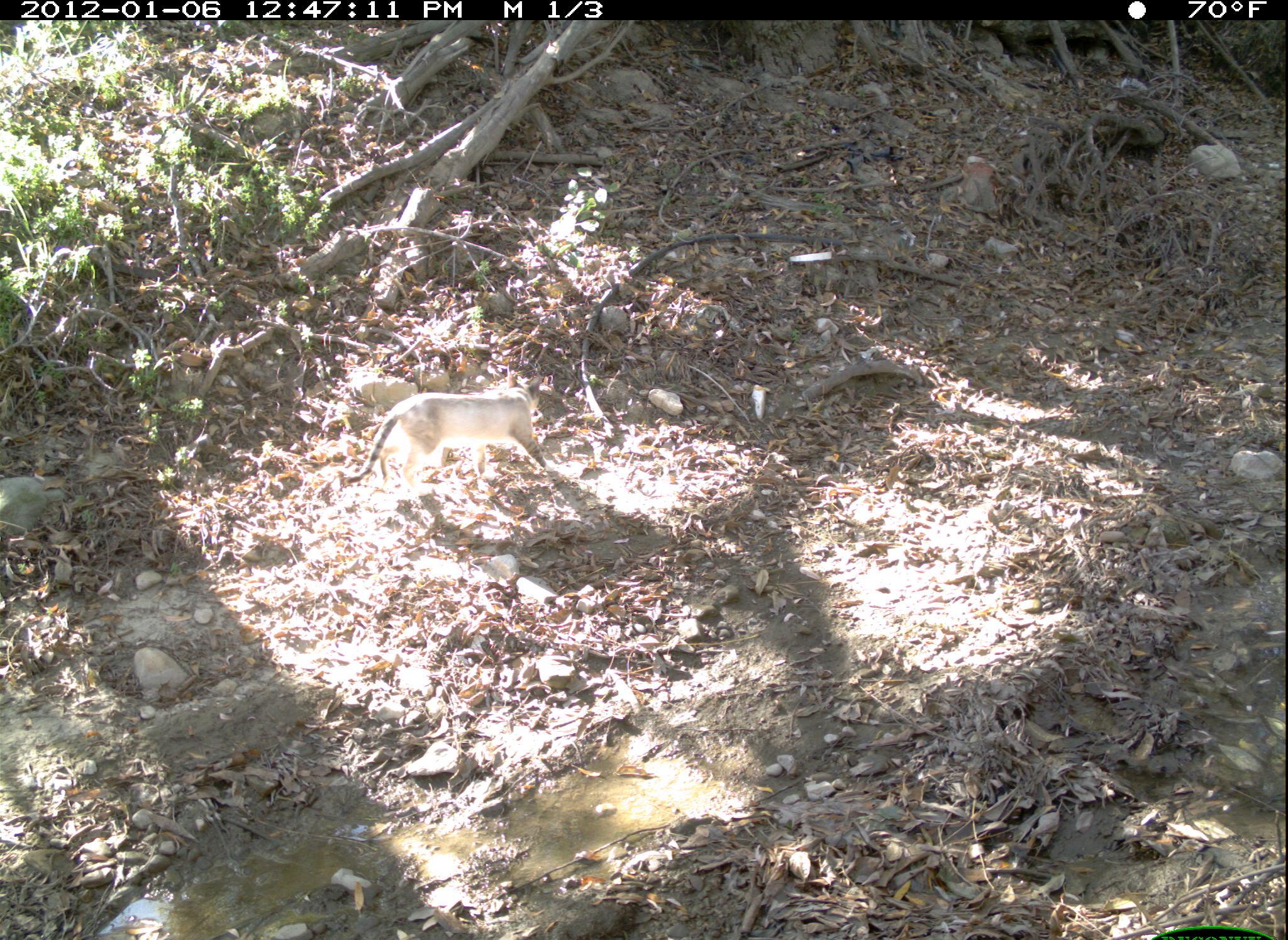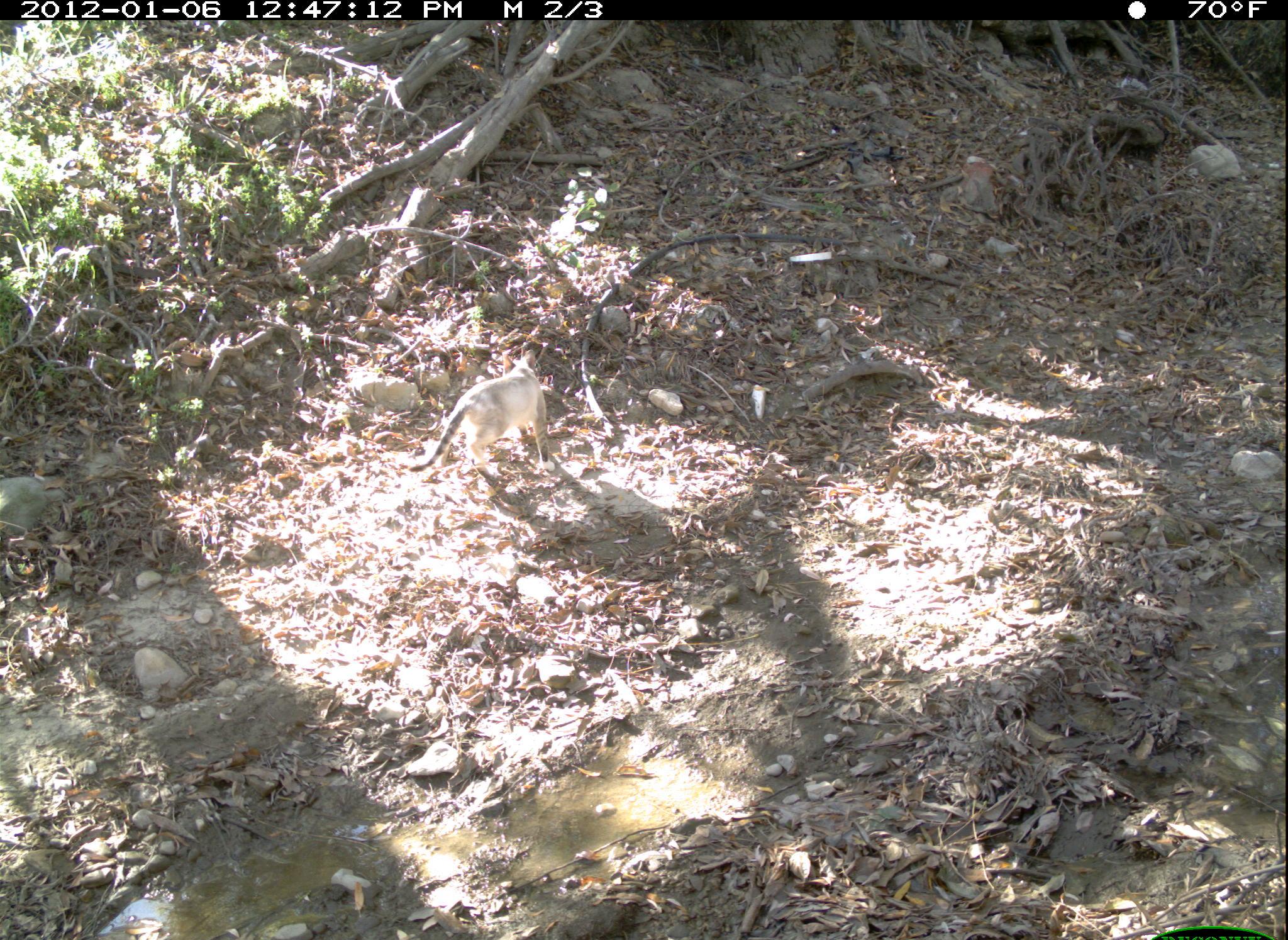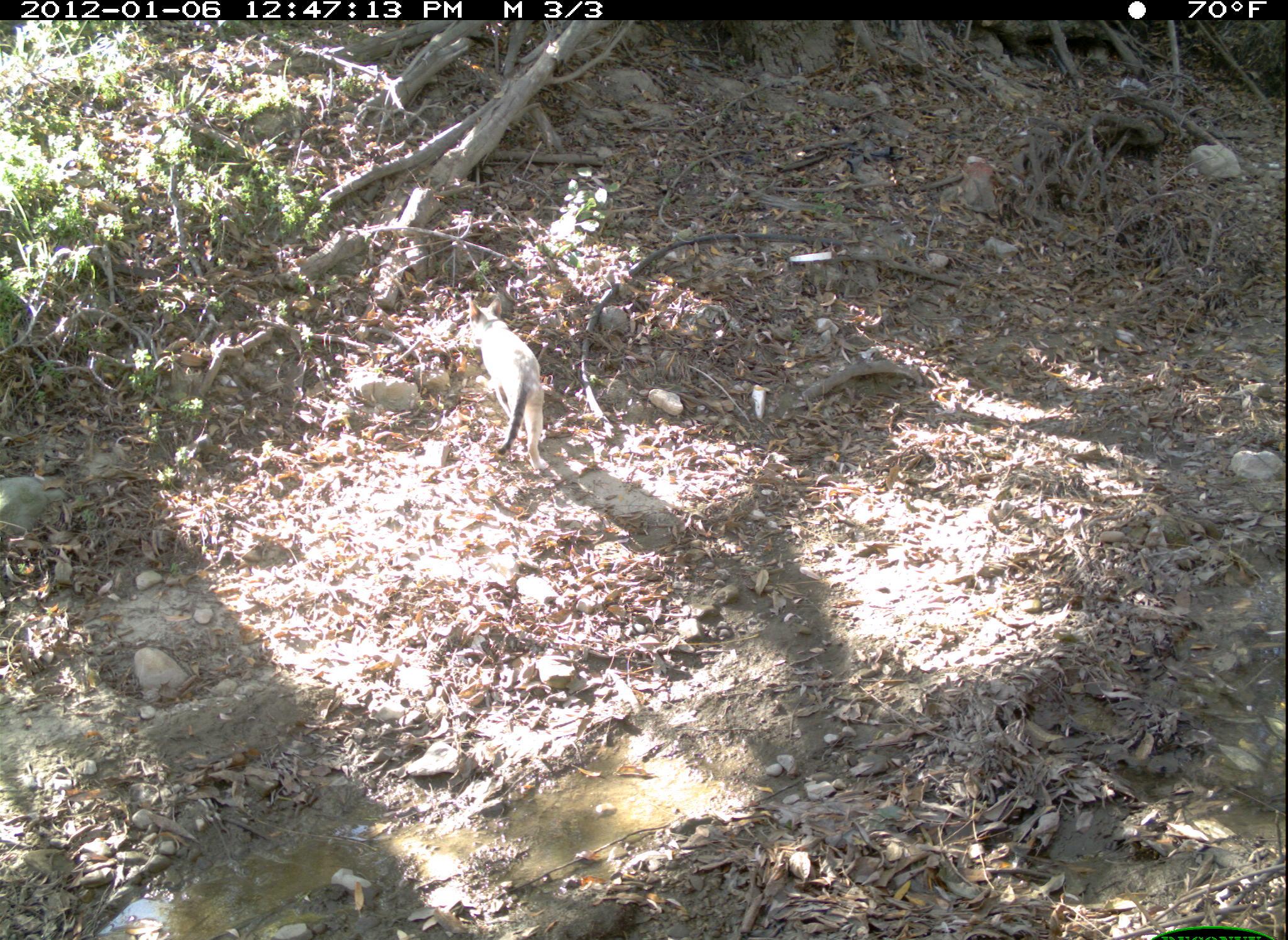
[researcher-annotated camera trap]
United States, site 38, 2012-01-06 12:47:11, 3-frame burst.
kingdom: Animalia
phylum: Chordata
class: Mammalia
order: Carnivora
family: Felidae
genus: Felis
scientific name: Felis catus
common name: cat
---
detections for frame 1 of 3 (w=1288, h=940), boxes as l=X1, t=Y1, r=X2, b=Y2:
cat: l=343, t=362, r=591, b=512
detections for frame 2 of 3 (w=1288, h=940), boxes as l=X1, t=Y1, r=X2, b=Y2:
cat: l=406, t=350, r=568, b=506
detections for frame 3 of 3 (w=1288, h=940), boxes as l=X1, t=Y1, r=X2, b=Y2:
cat: l=459, t=295, r=578, b=477